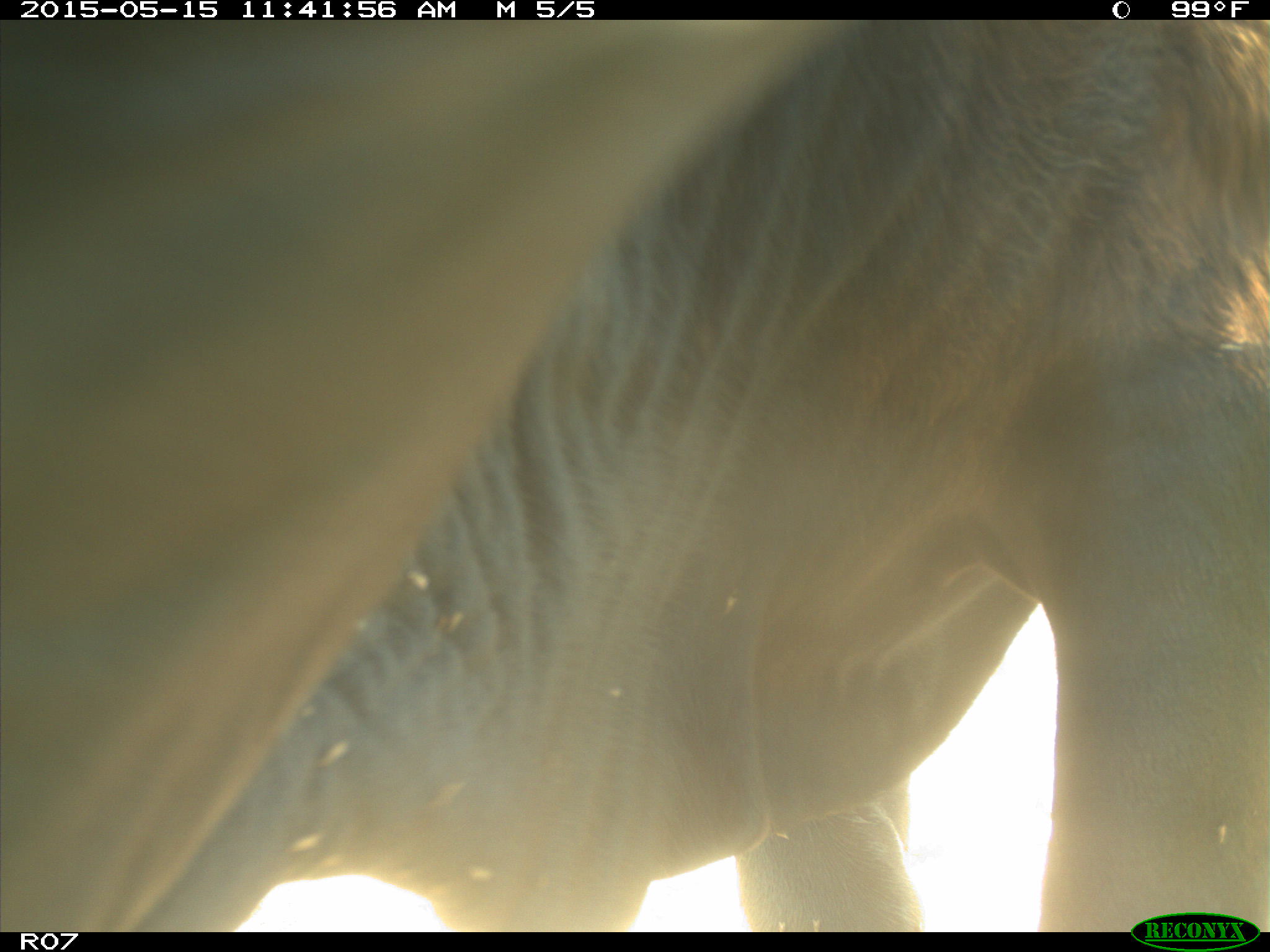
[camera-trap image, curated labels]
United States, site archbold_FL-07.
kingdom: Animalia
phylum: Chordata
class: Mammalia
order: Artiodactyla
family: Bovidae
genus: Bos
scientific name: Bos taurus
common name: domestic cow